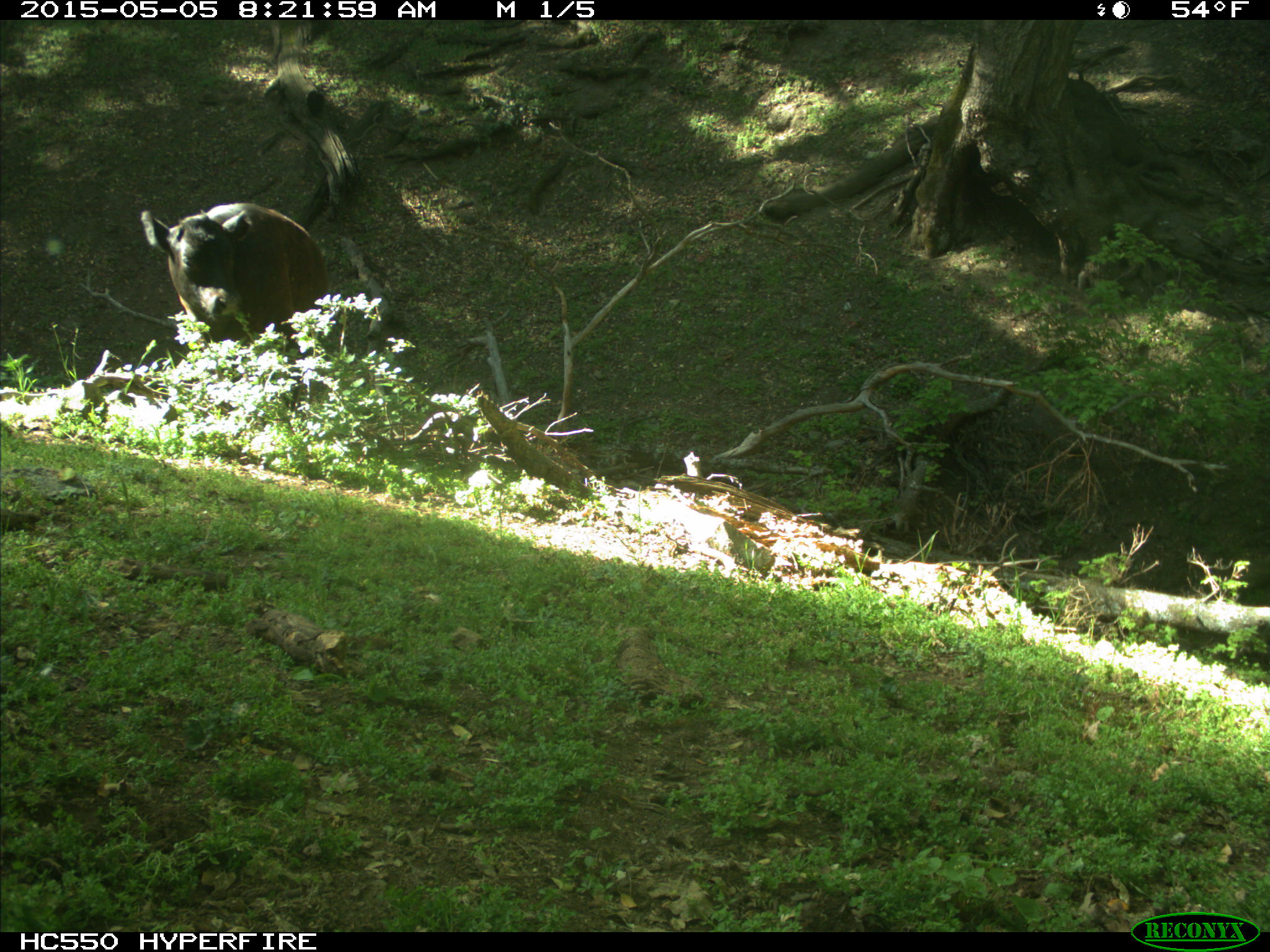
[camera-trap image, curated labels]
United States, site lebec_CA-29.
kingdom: Animalia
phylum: Chordata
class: Mammalia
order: Artiodactyla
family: Bovidae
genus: Bos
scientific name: Bos taurus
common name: domestic cow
Bos taurus (domestic cow).